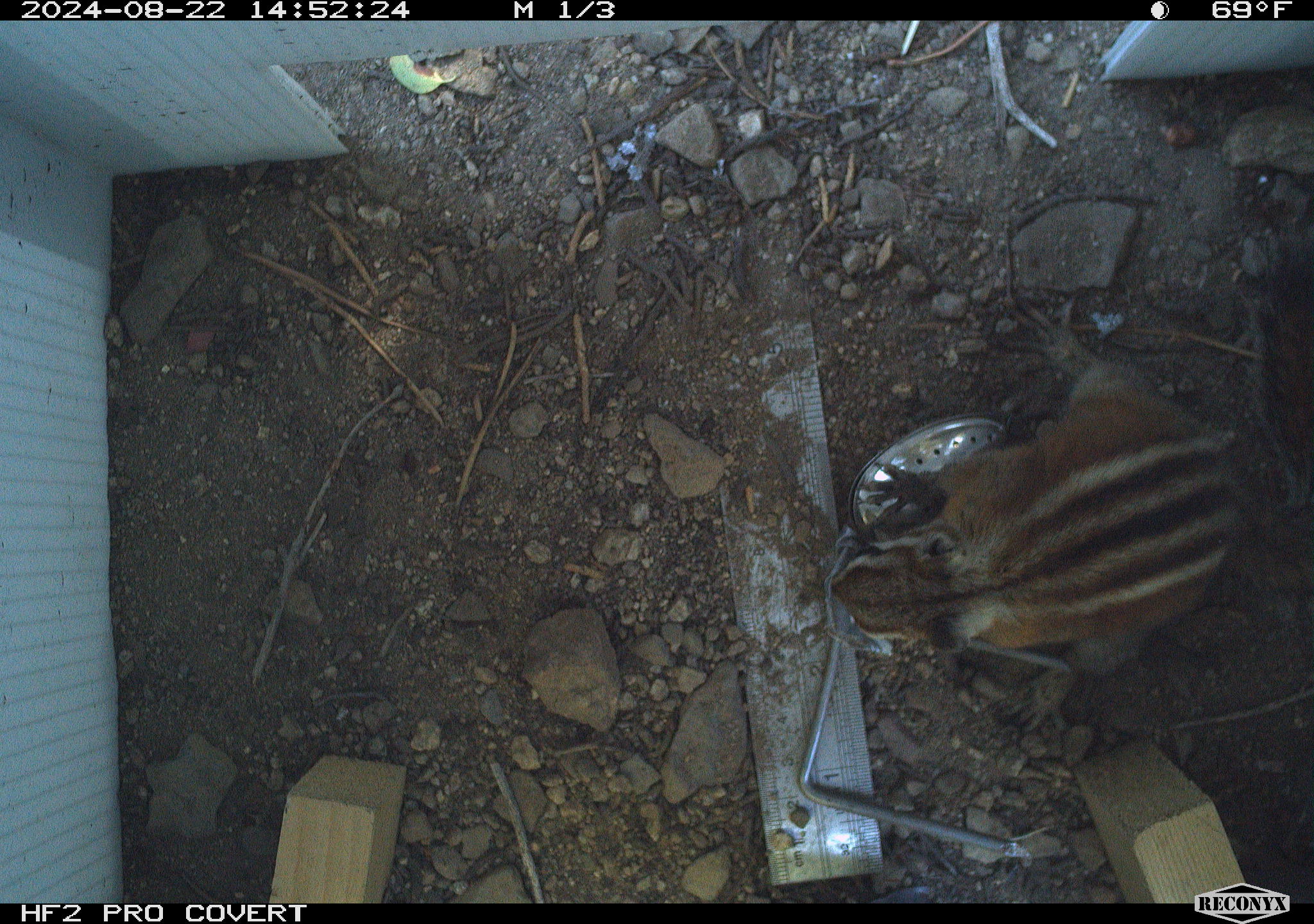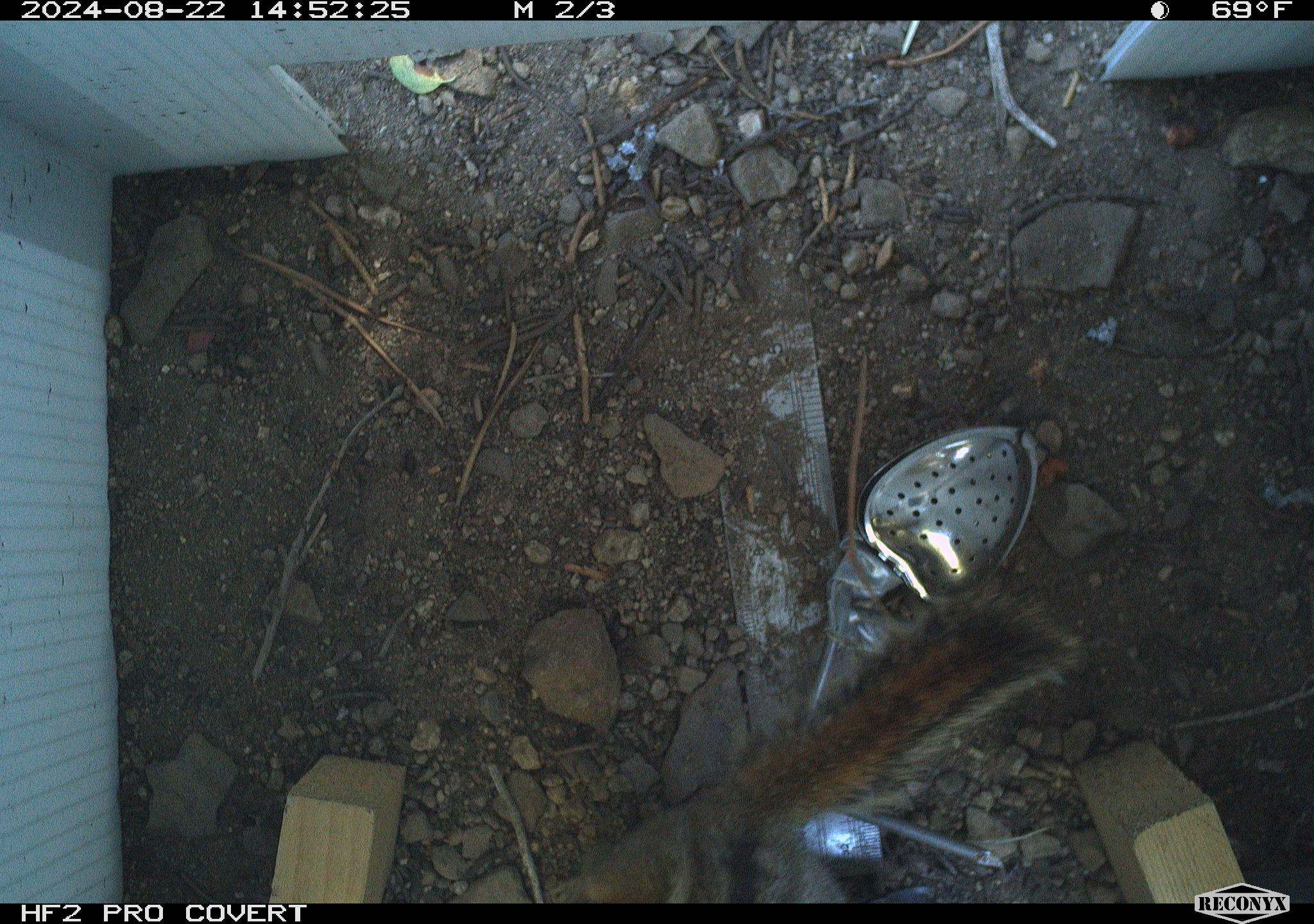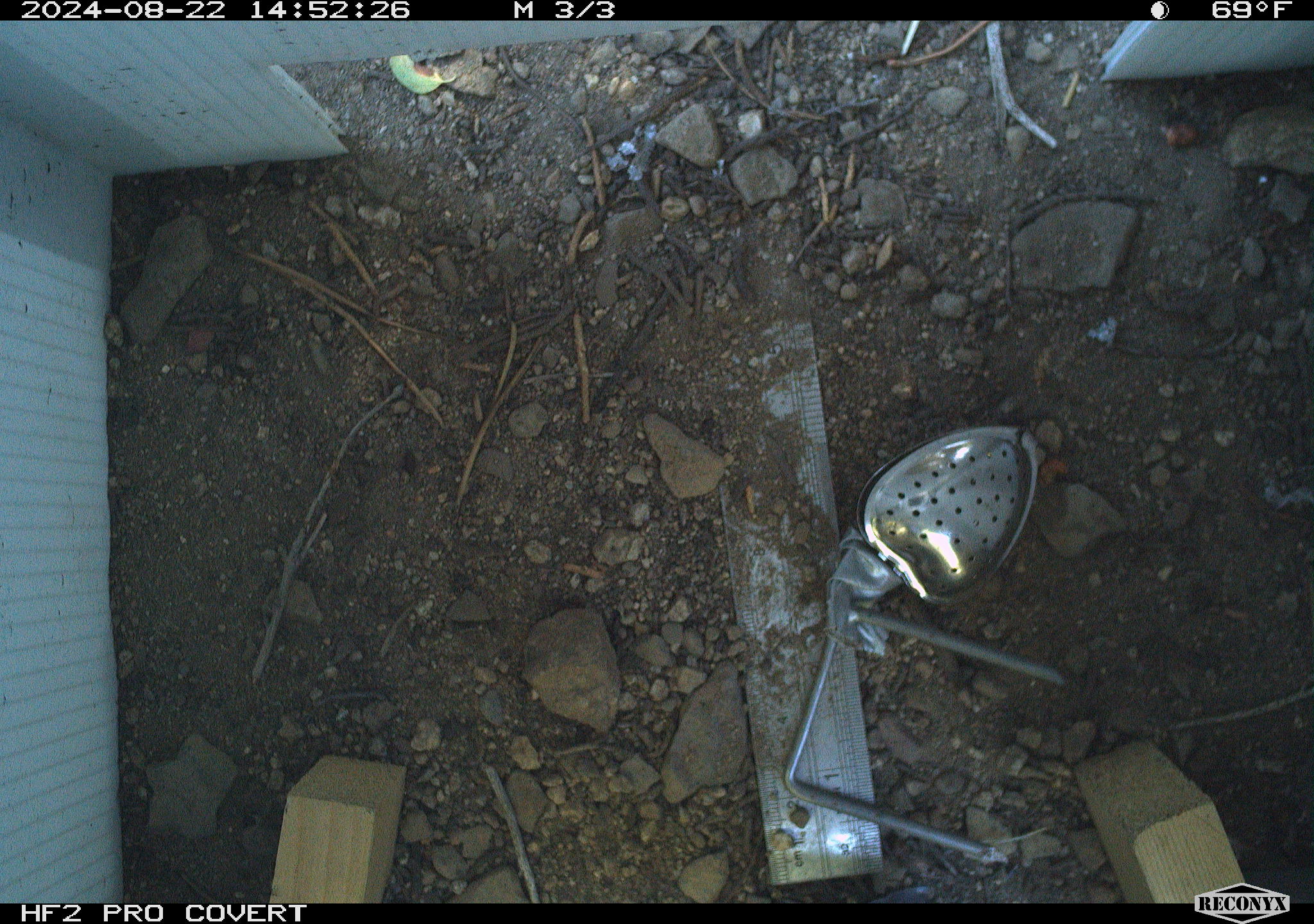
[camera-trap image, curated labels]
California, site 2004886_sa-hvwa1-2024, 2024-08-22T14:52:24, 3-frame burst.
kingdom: Animalia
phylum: Chordata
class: Mammalia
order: Rodentia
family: Sciuridae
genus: Neotamias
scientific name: Neotamias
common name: western chipmunks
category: neotamias species